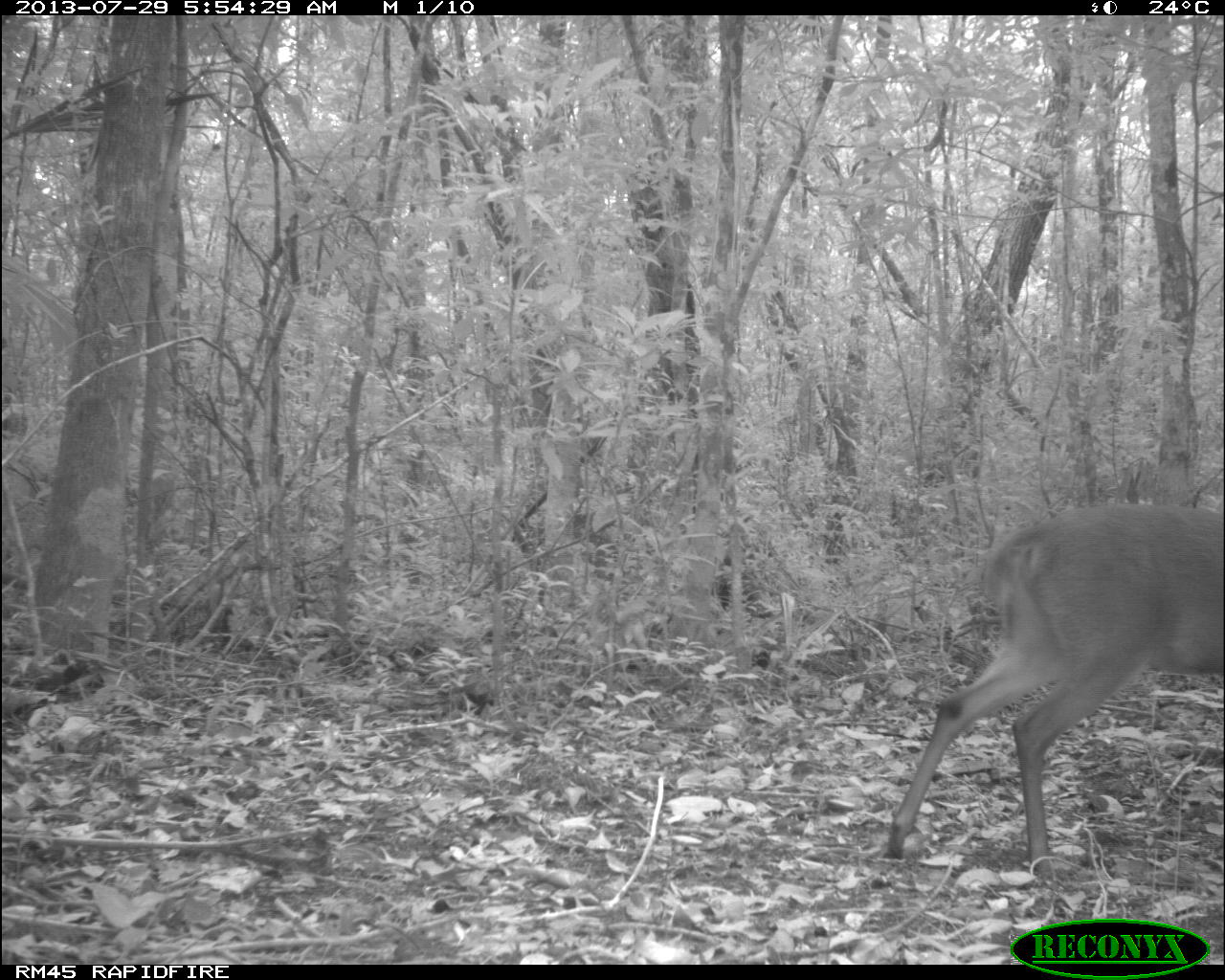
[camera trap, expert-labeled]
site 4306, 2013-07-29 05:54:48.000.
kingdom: Animalia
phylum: Chordata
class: Mammalia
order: Artiodactyla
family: Cervidae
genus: Mazama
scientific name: Mazama temama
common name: central american red brocket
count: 1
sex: male